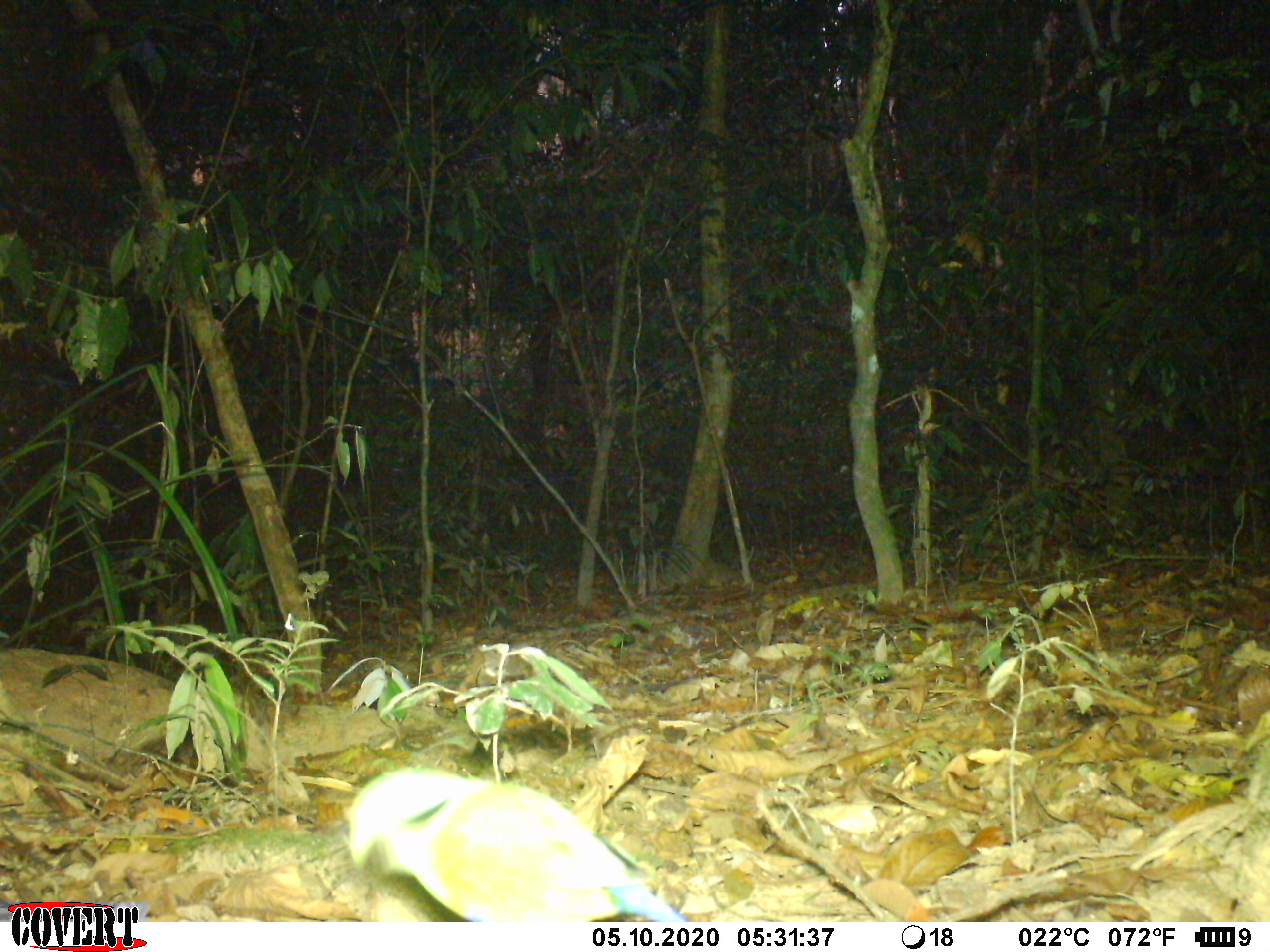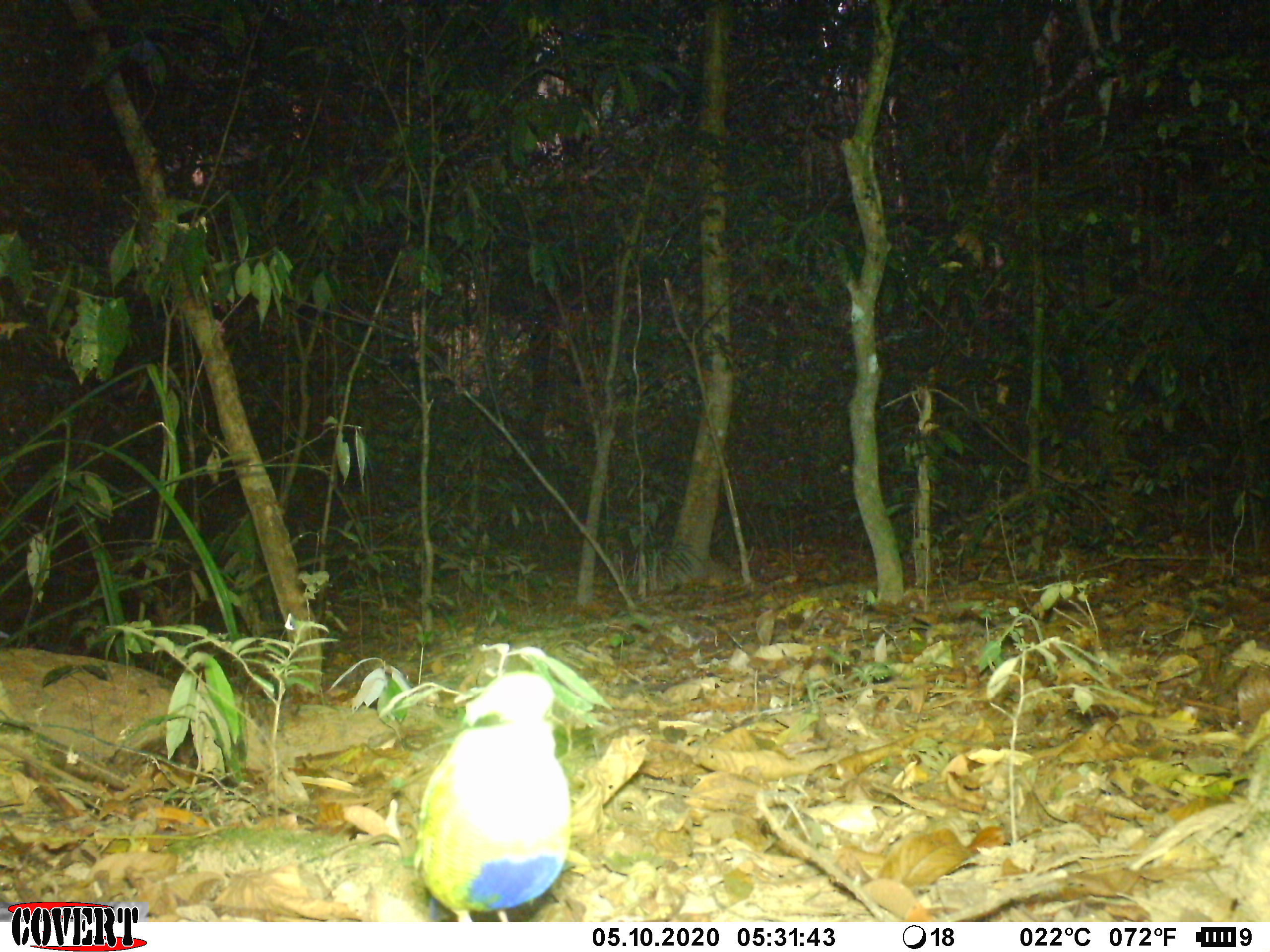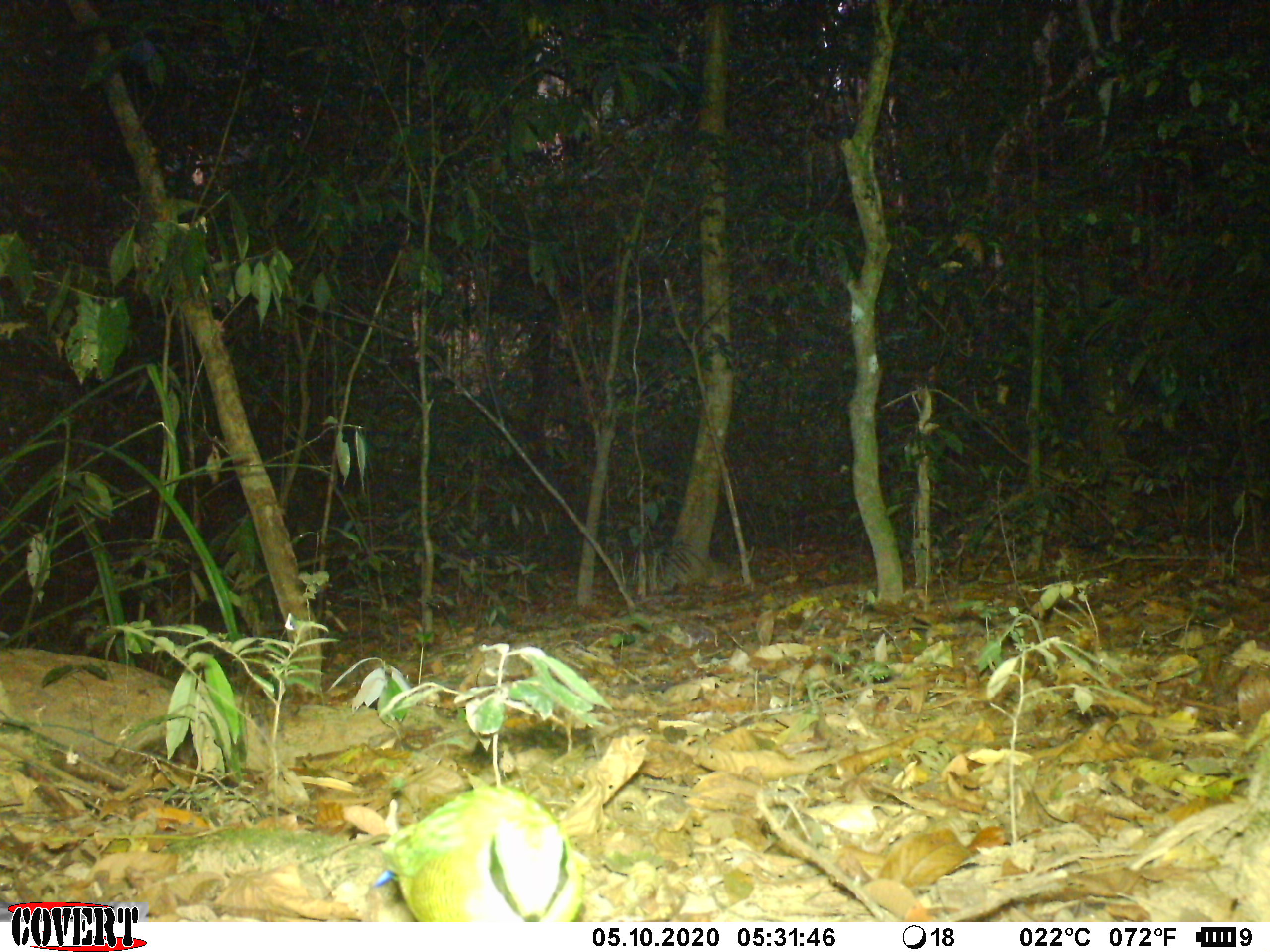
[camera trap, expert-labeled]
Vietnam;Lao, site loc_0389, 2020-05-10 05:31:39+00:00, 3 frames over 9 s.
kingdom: Animalia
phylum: Chordata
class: Aves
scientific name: Aves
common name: bird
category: unidentified bird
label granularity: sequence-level